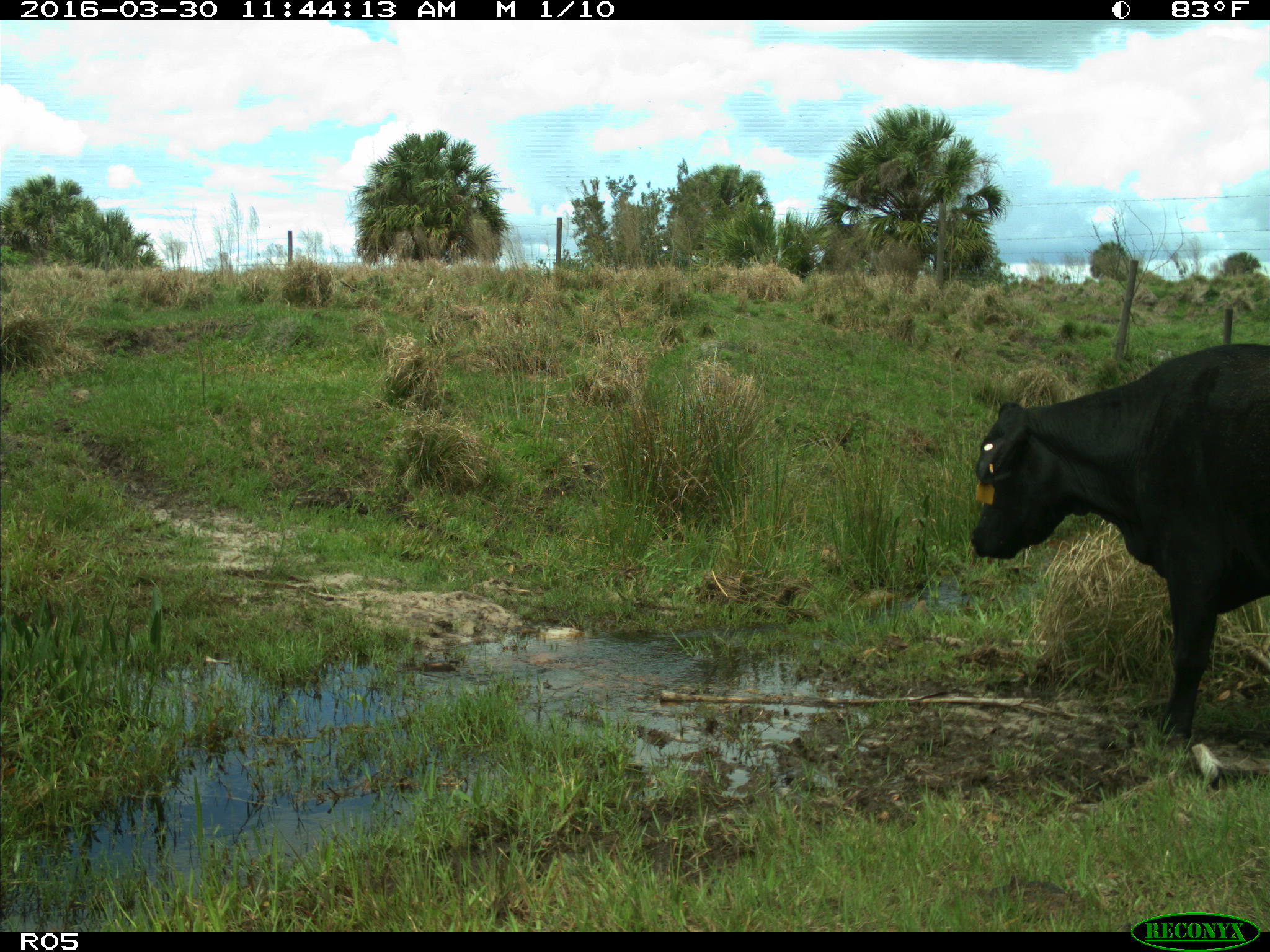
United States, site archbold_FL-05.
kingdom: Animalia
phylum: Chordata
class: Mammalia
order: Artiodactyla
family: Bovidae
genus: Bos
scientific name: Bos taurus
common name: domestic cow